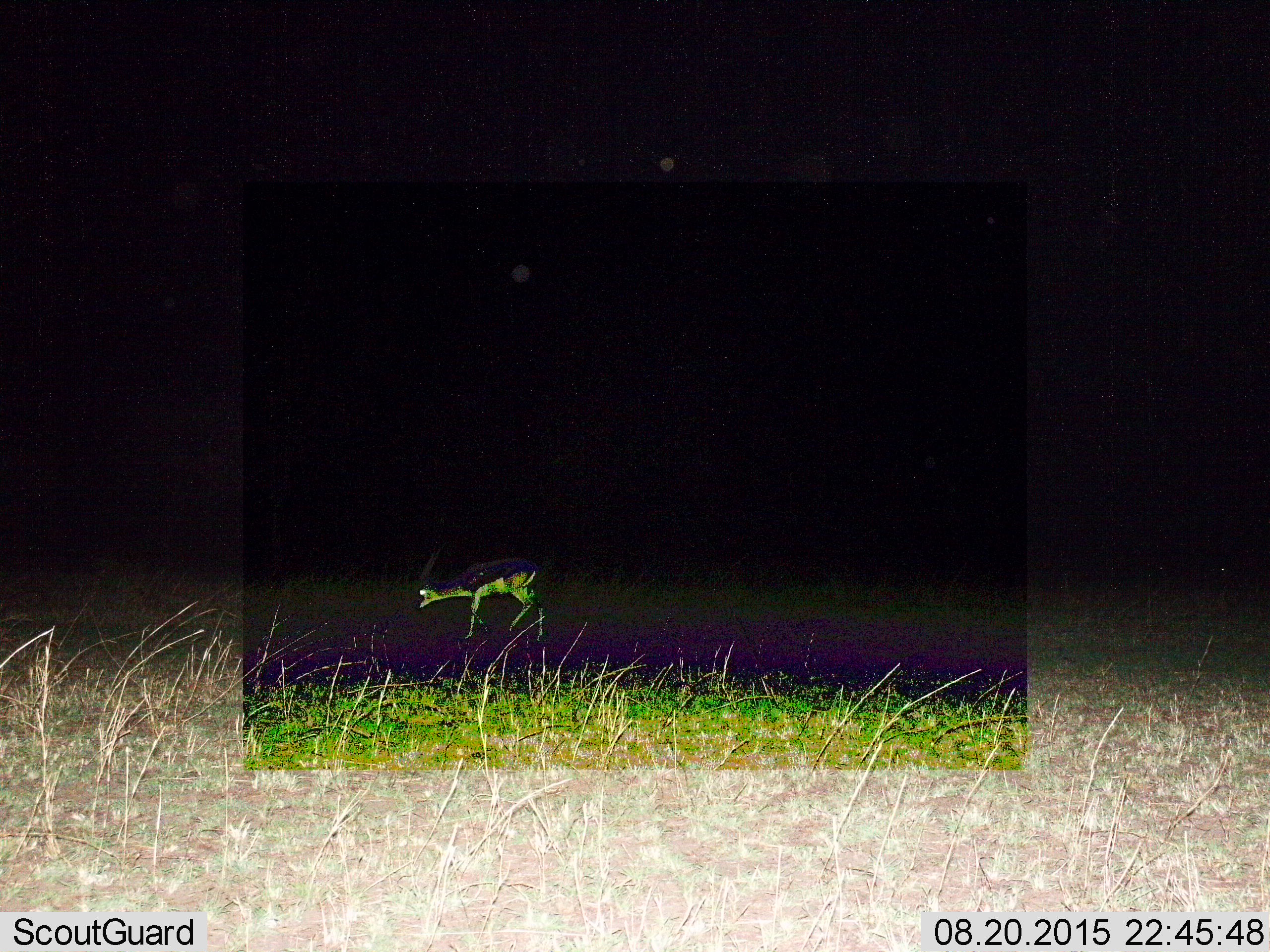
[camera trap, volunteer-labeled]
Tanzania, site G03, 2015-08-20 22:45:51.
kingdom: Animalia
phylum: Chordata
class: Mammalia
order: Artiodactyla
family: Bovidae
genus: Eudorcas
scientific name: Eudorcas thomsonii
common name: thomson's gazelle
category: gazellethomsons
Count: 1.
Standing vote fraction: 31%.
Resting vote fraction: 0%.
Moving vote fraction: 69%.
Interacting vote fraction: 0%.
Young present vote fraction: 0%.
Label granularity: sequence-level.